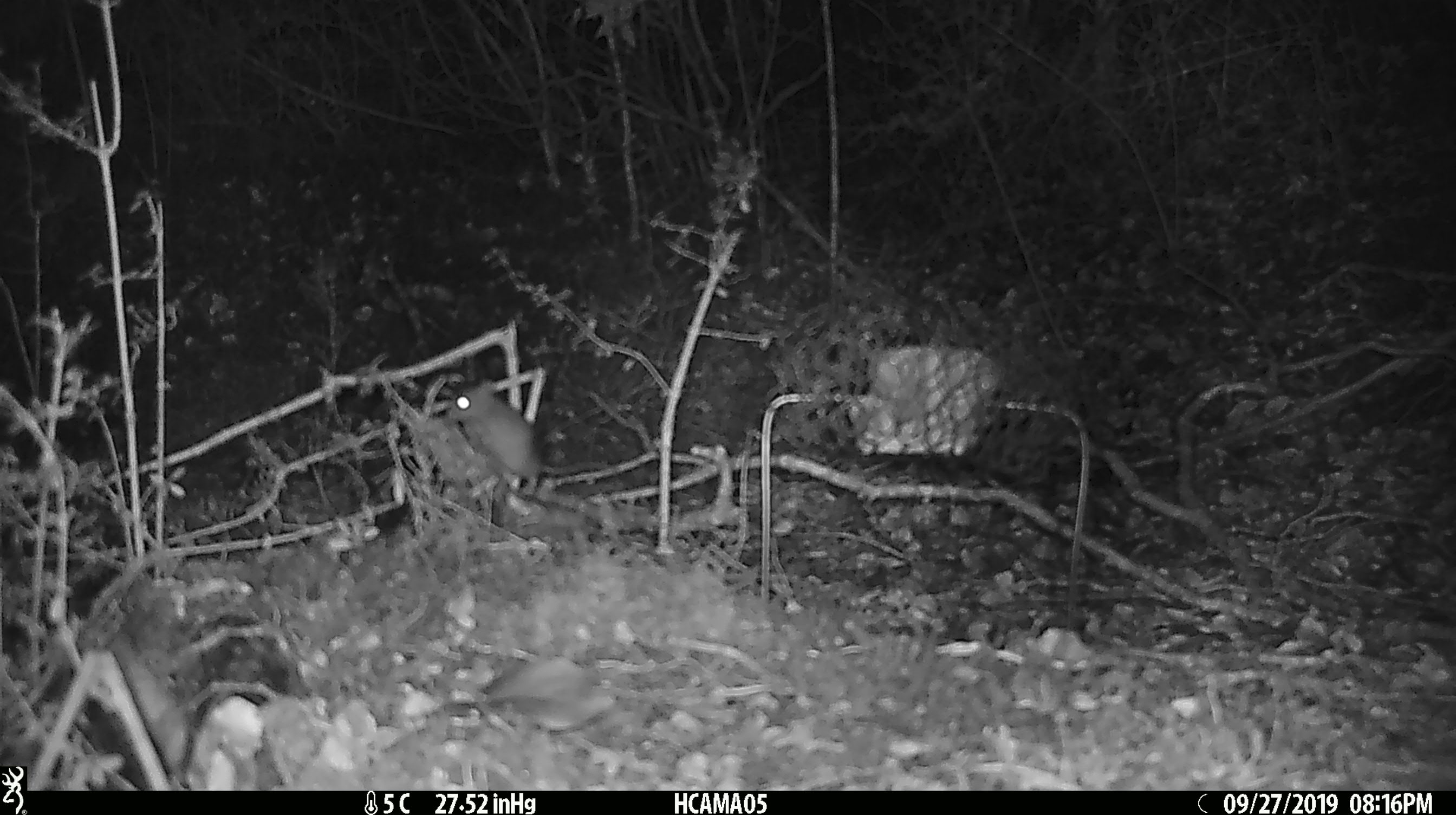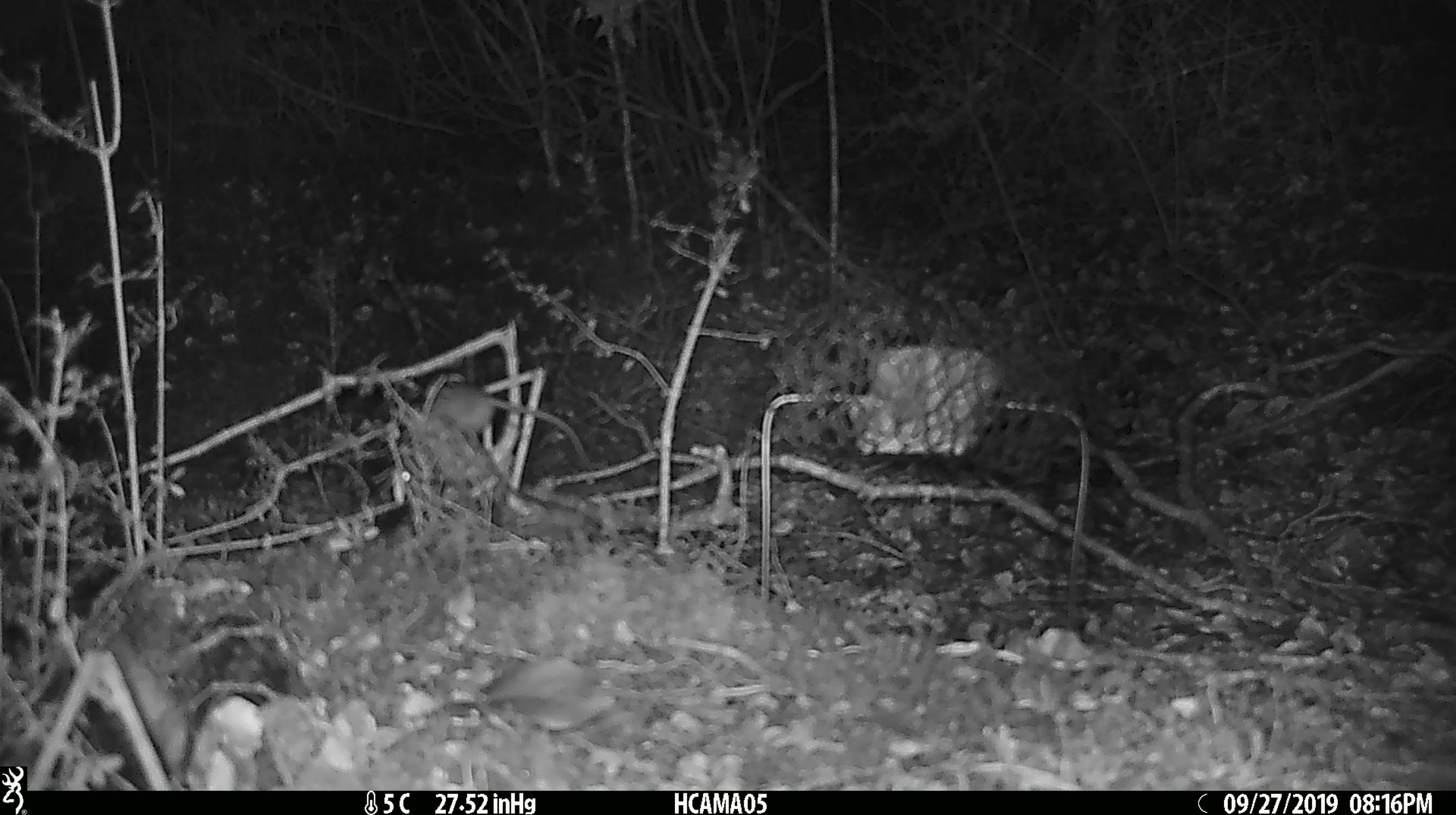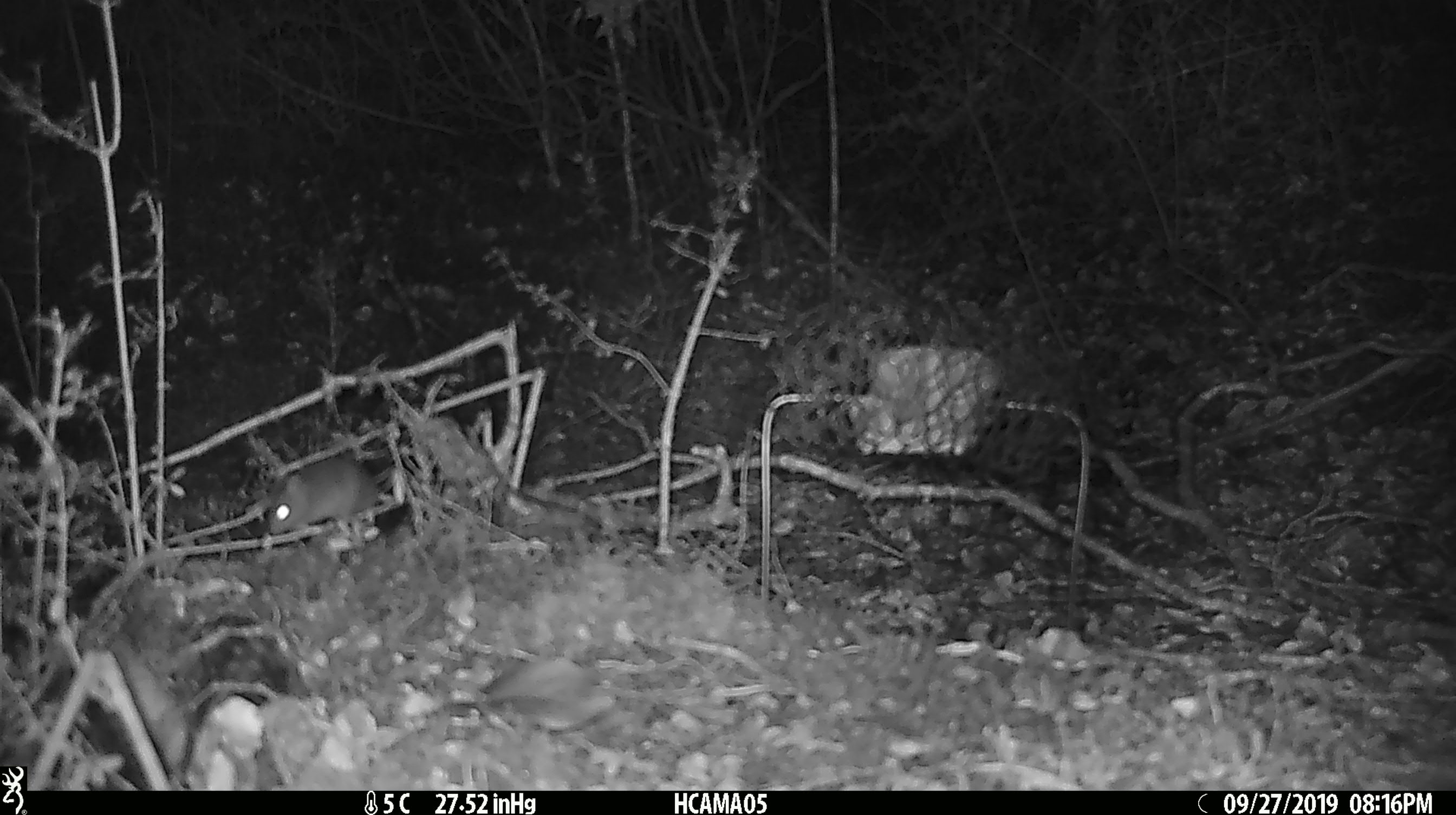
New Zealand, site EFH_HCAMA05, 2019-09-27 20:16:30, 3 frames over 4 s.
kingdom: Animalia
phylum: Chordata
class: Mammalia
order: Rodentia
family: Muridae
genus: Mus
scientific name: Mus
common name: mouse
Mouse (Mus).